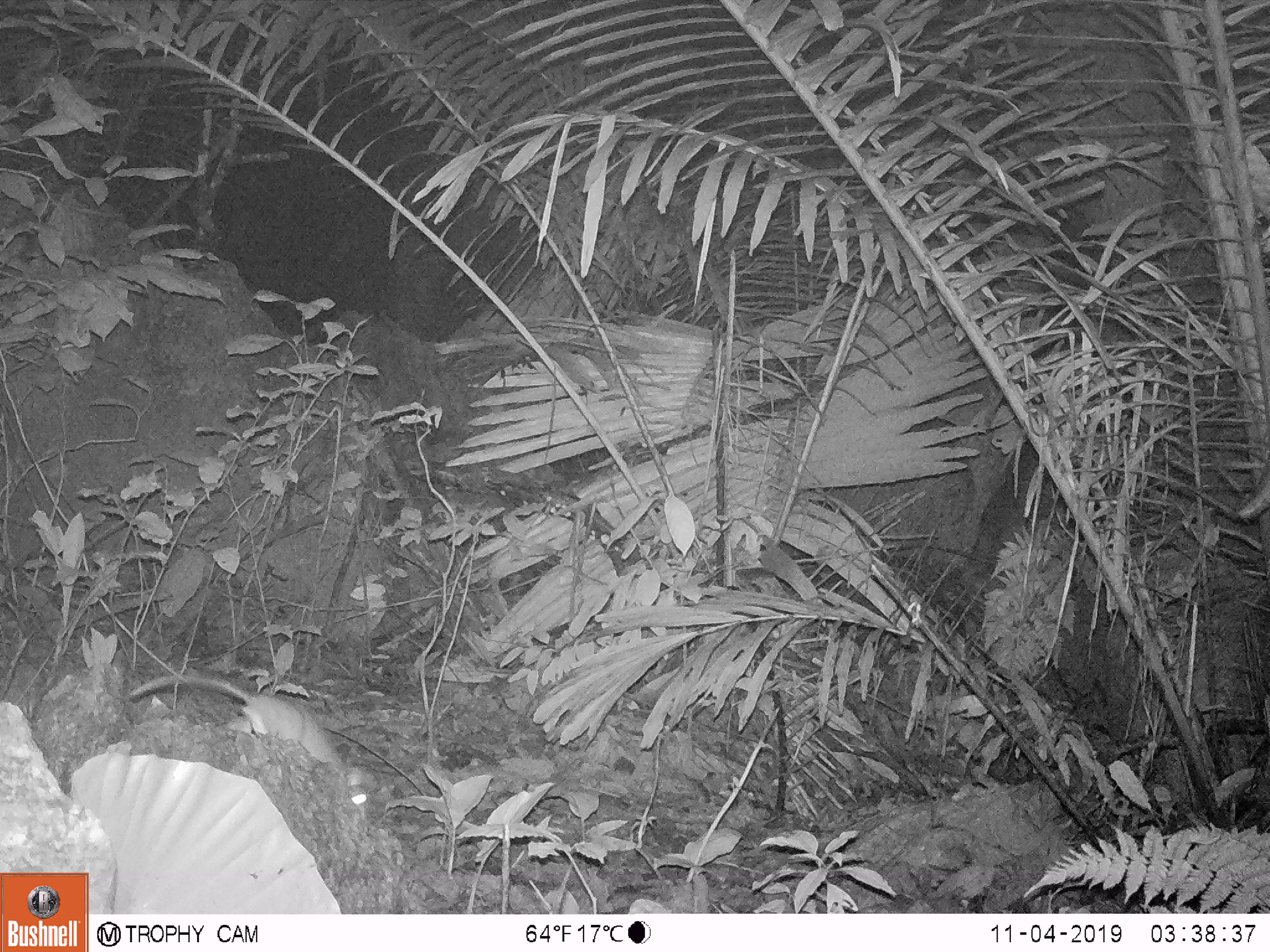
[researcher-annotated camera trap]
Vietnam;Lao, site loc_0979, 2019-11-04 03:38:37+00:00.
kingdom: Animalia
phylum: Chordata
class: Mammalia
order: Rodentia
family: Muridae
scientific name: Muridae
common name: old-world mice and rats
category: unidentified murid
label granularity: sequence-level